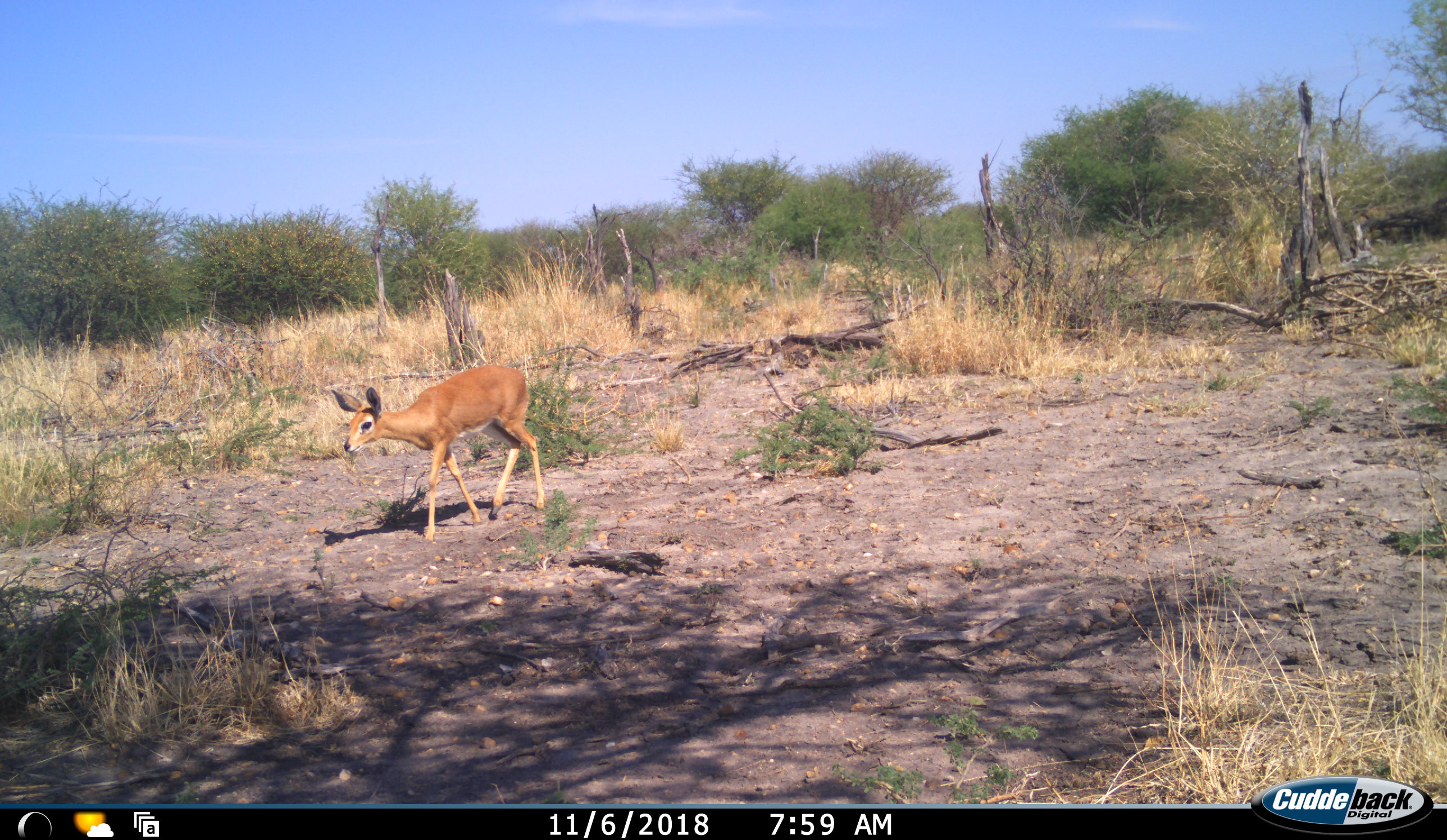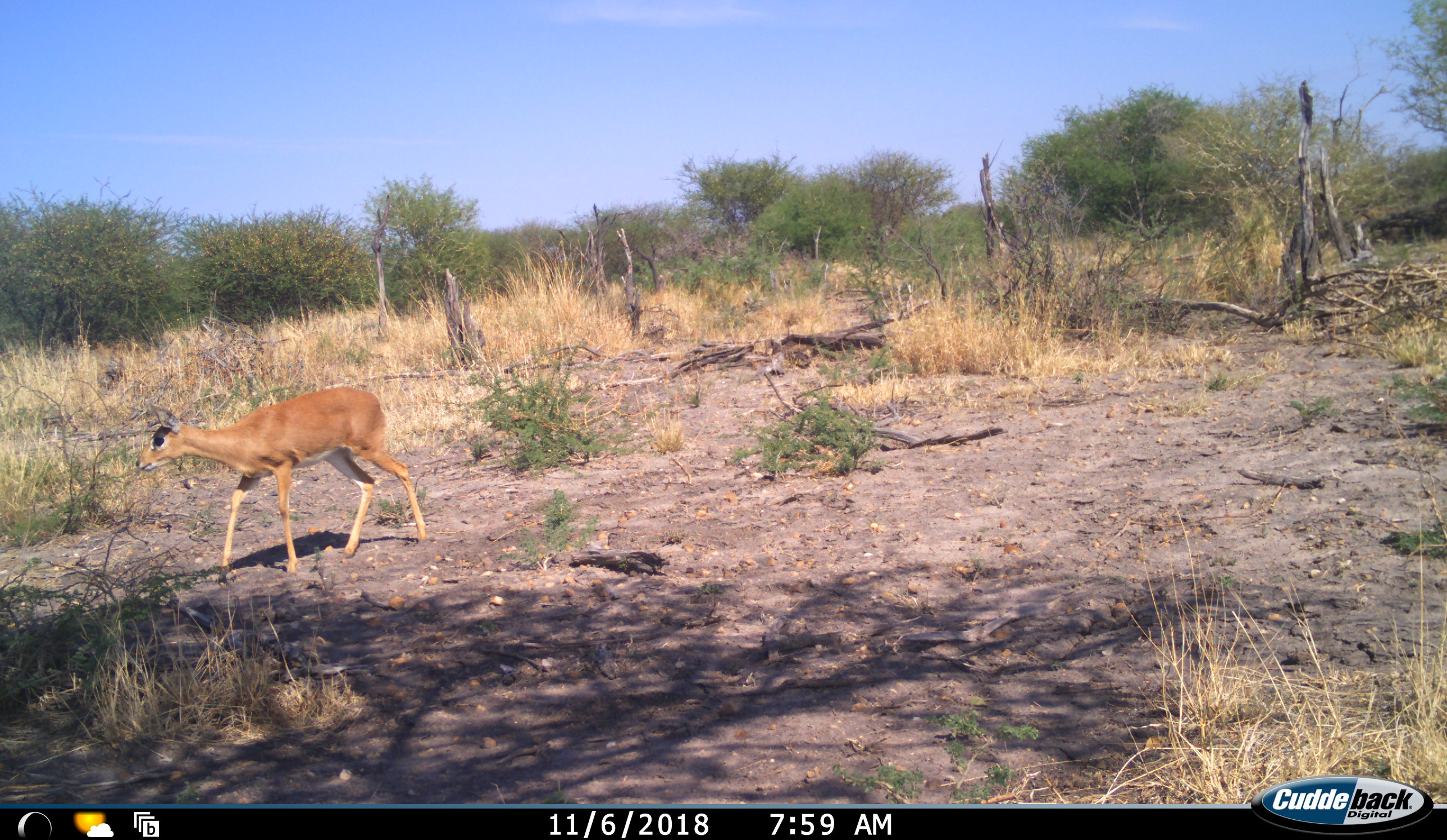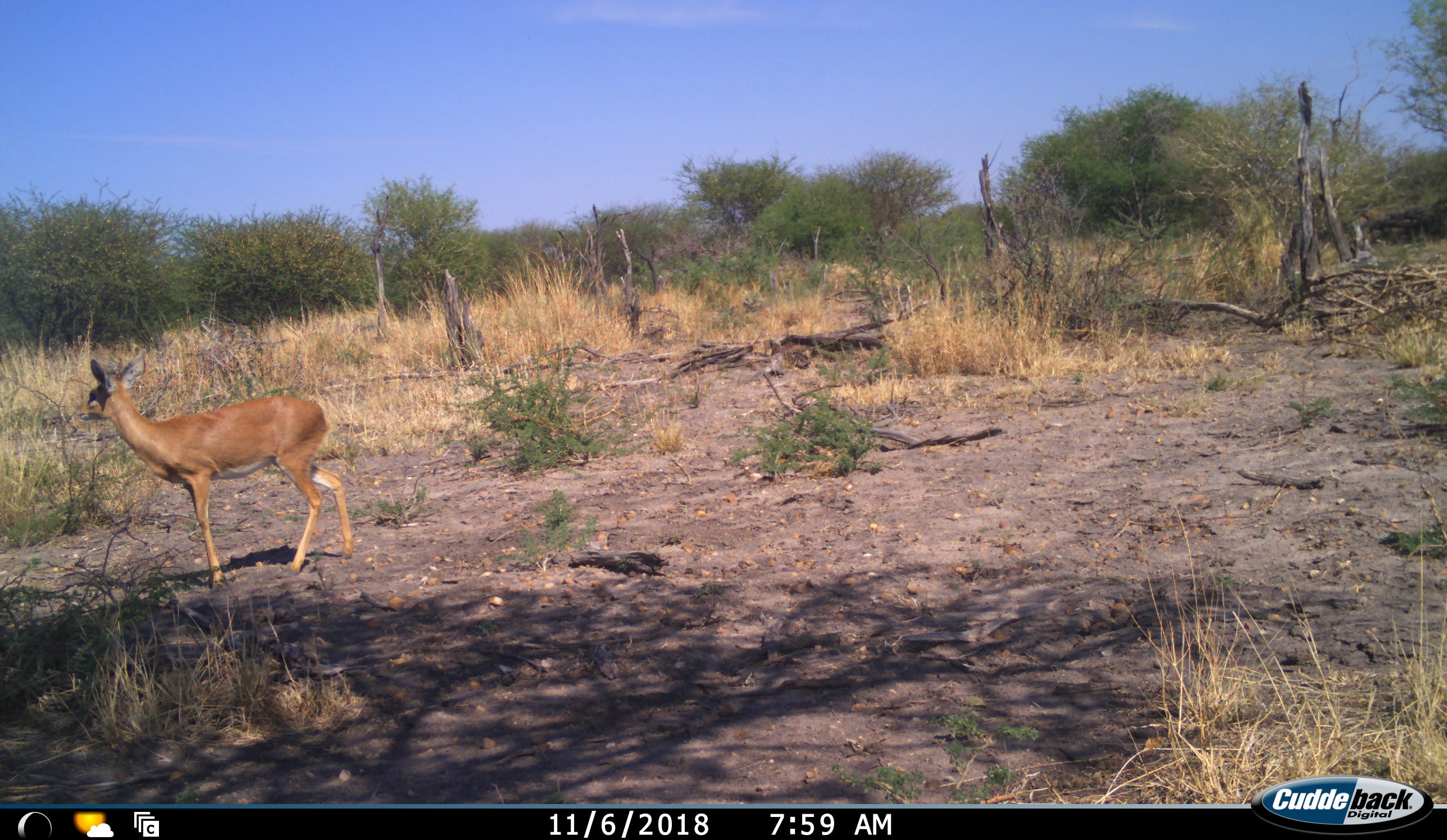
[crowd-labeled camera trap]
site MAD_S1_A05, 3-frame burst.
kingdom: Animalia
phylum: Chordata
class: Mammalia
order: Artiodactyla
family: Bovidae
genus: Raphicerus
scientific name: Raphicerus campestris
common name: steenbok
Steenbok (Raphicerus campestris), count 1. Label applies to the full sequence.